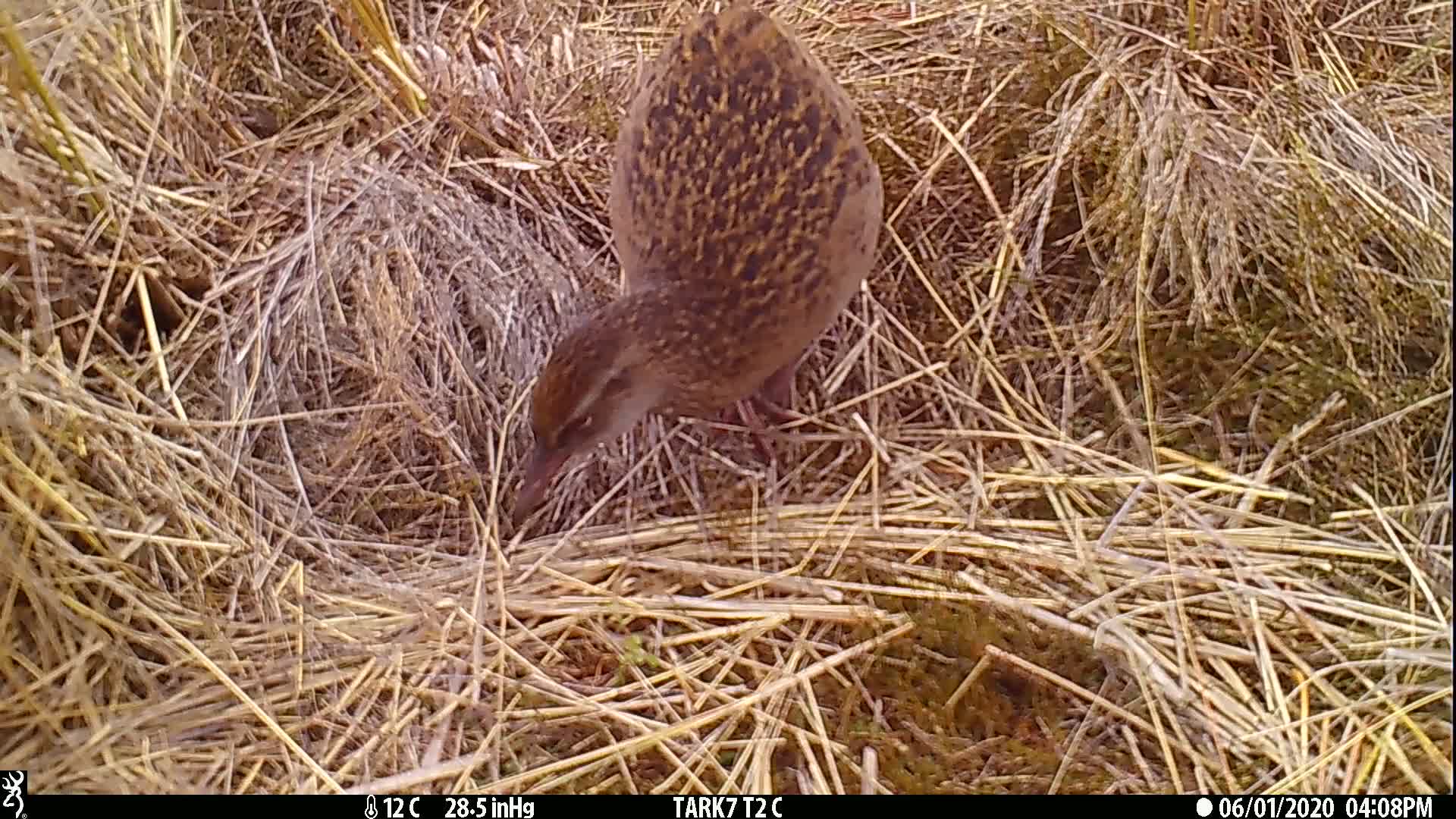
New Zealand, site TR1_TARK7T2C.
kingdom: Animalia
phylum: Chordata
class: Aves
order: Gruiformes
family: Rallidae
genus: Gallirallus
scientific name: Gallirallus australis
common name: weka